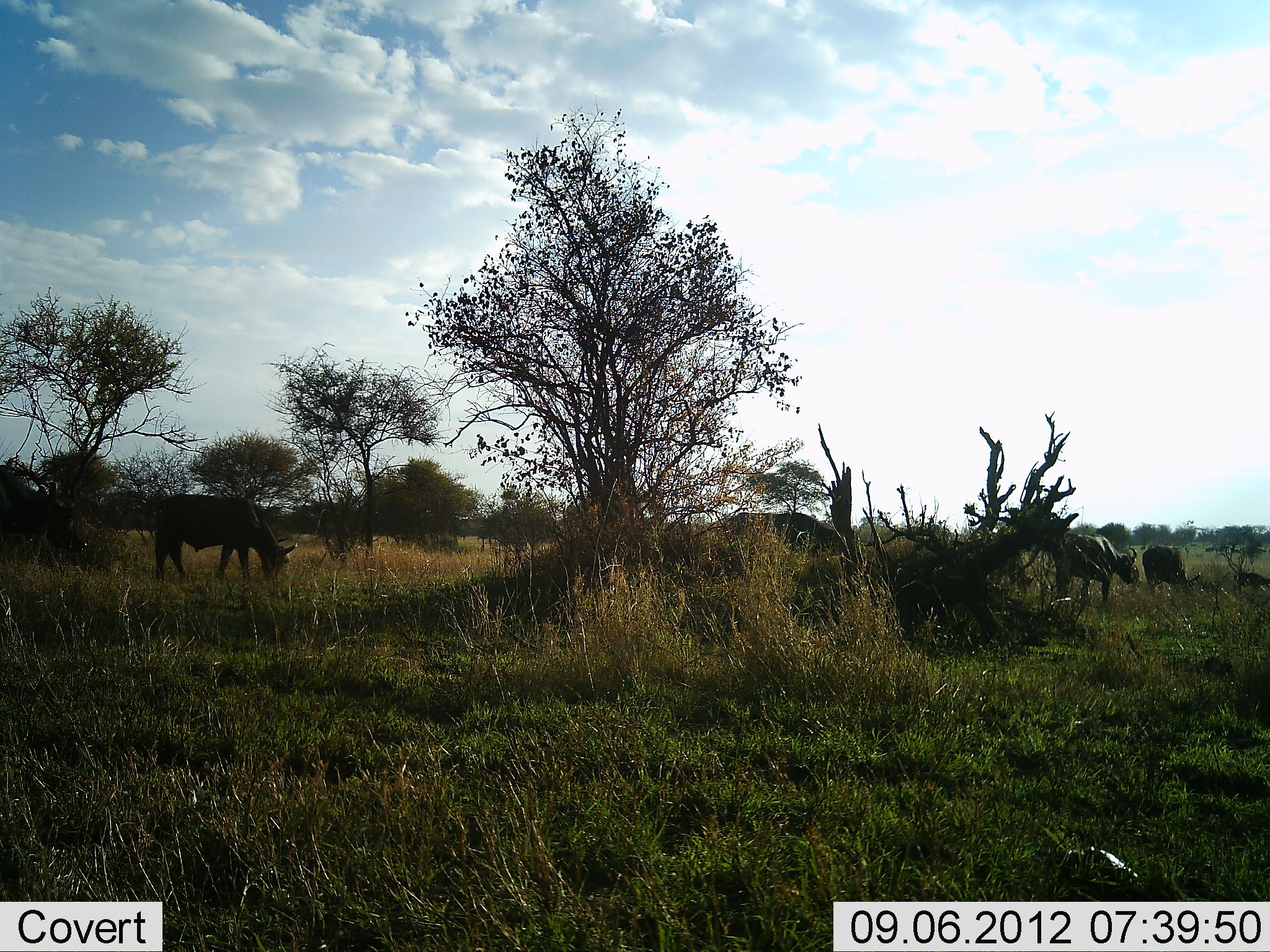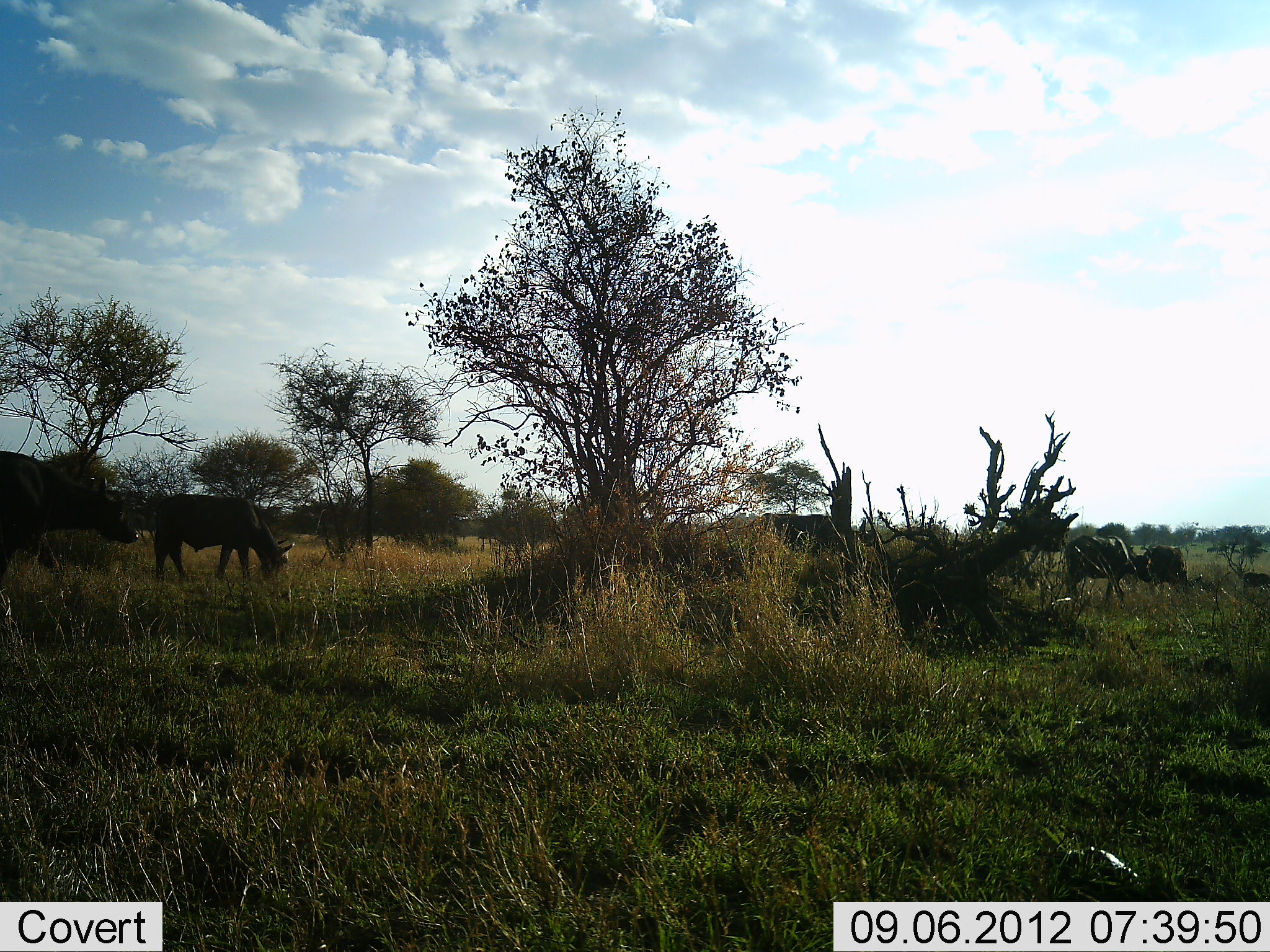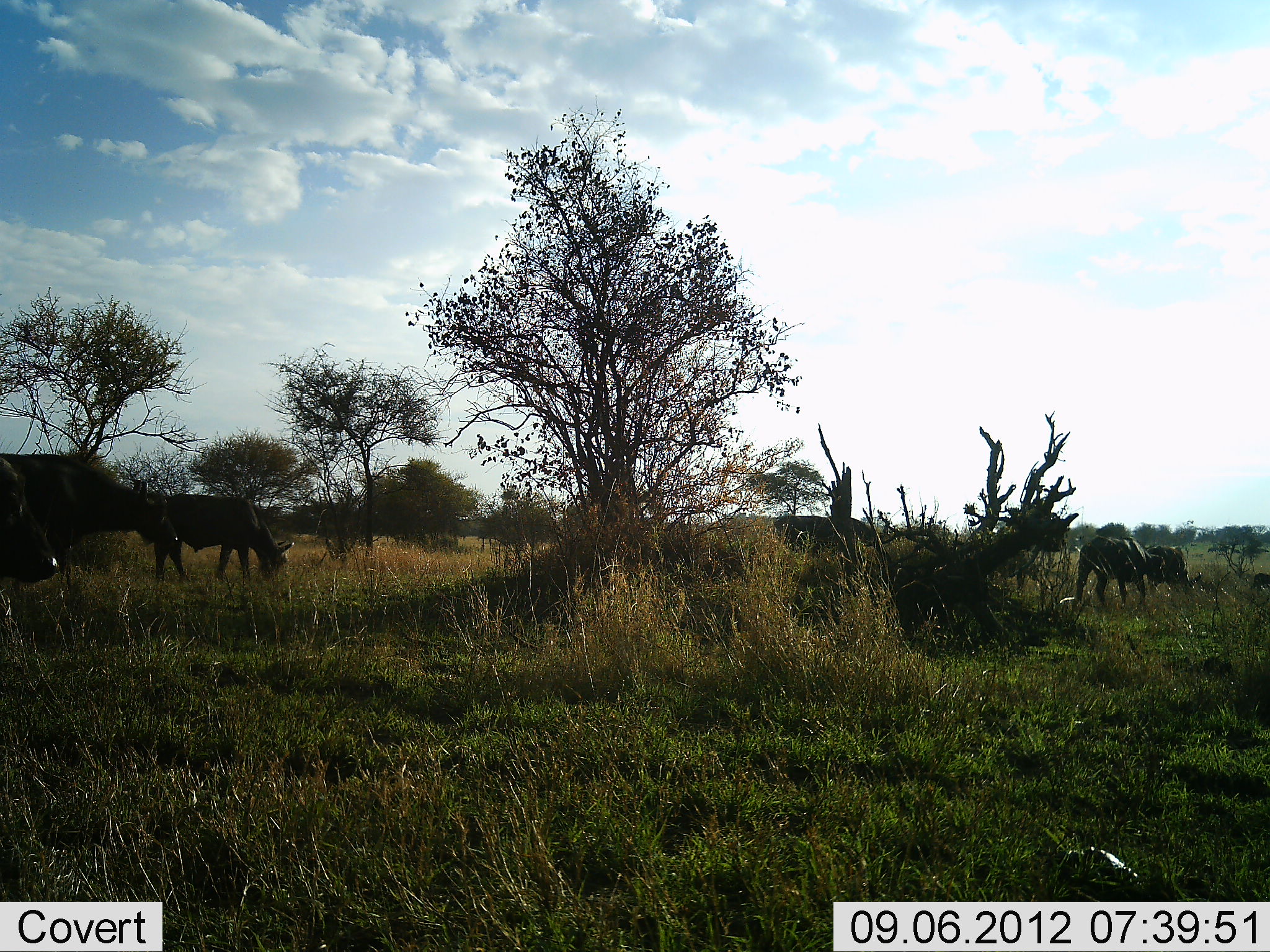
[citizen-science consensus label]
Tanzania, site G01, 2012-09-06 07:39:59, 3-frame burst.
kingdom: Animalia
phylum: Chordata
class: Mammalia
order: Artiodactyla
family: Bovidae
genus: Syncerus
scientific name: Syncerus caffer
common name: cape buffalo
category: buffalo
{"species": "buffalo (cape buffalo) (Syncerus caffer)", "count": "7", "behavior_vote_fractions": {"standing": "20%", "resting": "0%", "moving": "90%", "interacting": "0%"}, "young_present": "0%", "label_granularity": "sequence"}